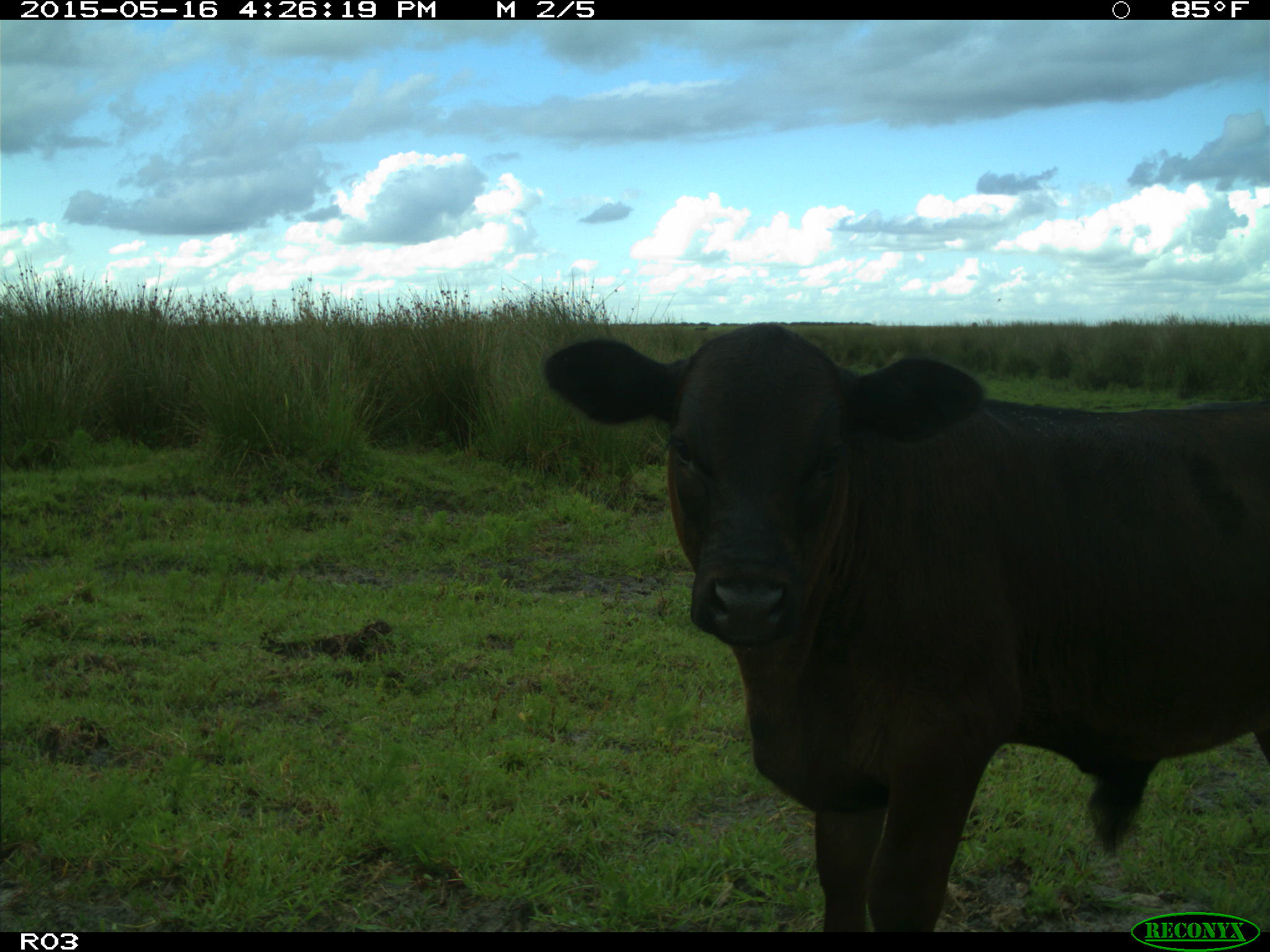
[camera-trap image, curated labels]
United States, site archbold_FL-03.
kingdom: Animalia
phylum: Chordata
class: Mammalia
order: Artiodactyla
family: Bovidae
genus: Bos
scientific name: Bos taurus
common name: domestic cow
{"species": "Bos taurus (domestic cow)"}